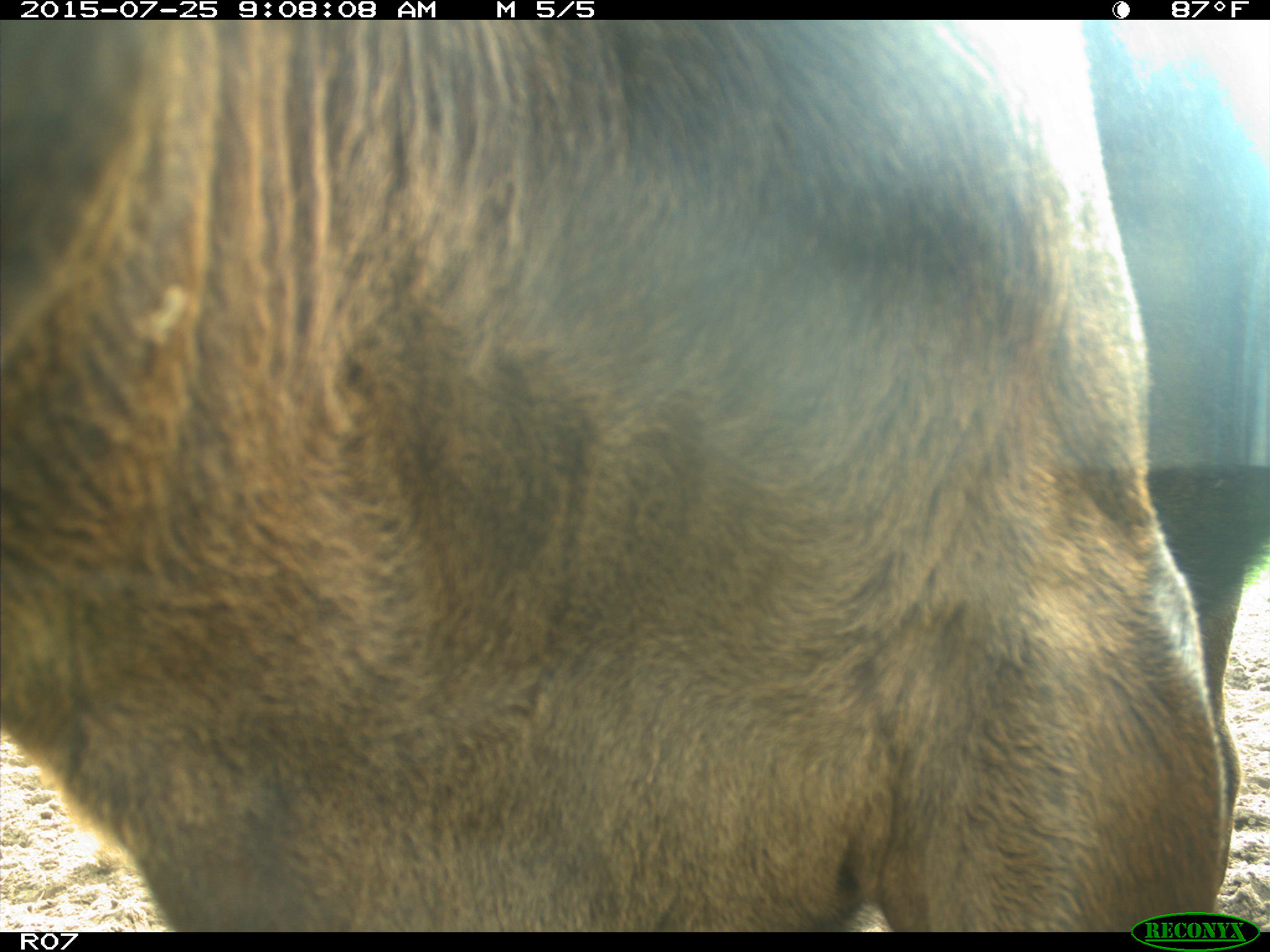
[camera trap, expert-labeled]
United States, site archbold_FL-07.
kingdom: Animalia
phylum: Chordata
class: Mammalia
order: Artiodactyla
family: Bovidae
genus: Bos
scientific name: Bos taurus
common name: domestic cow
Bos taurus (domestic cow).